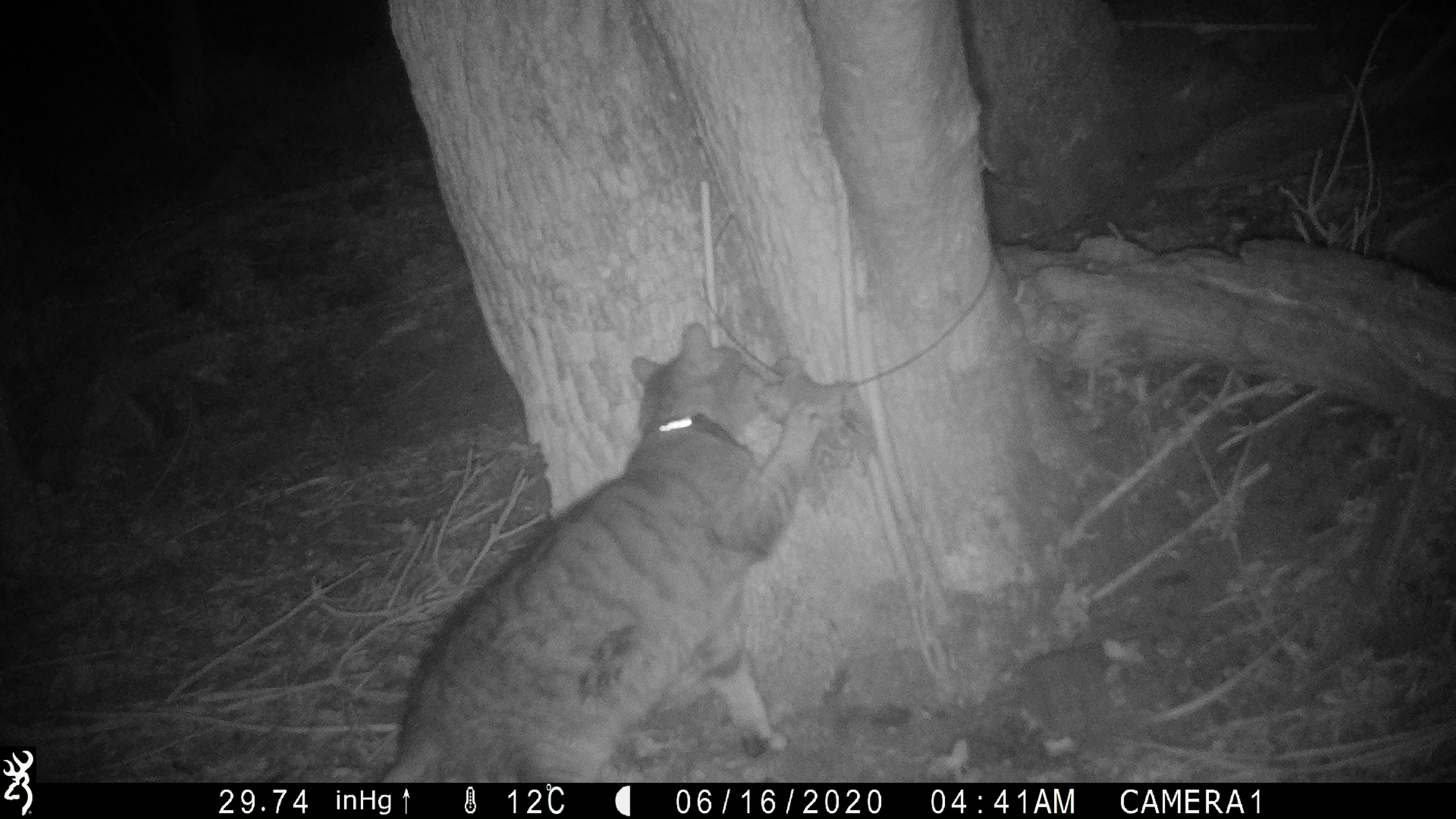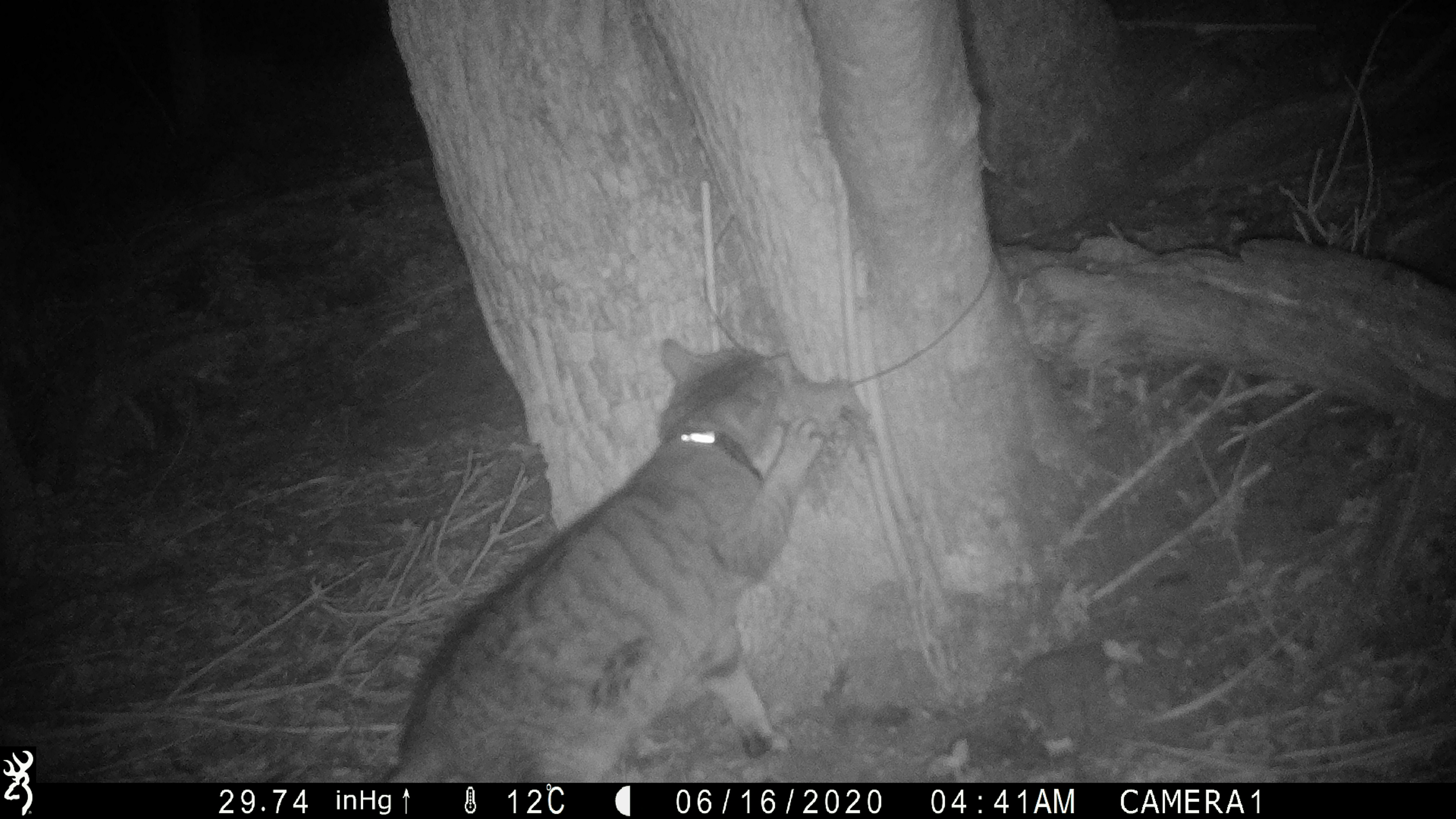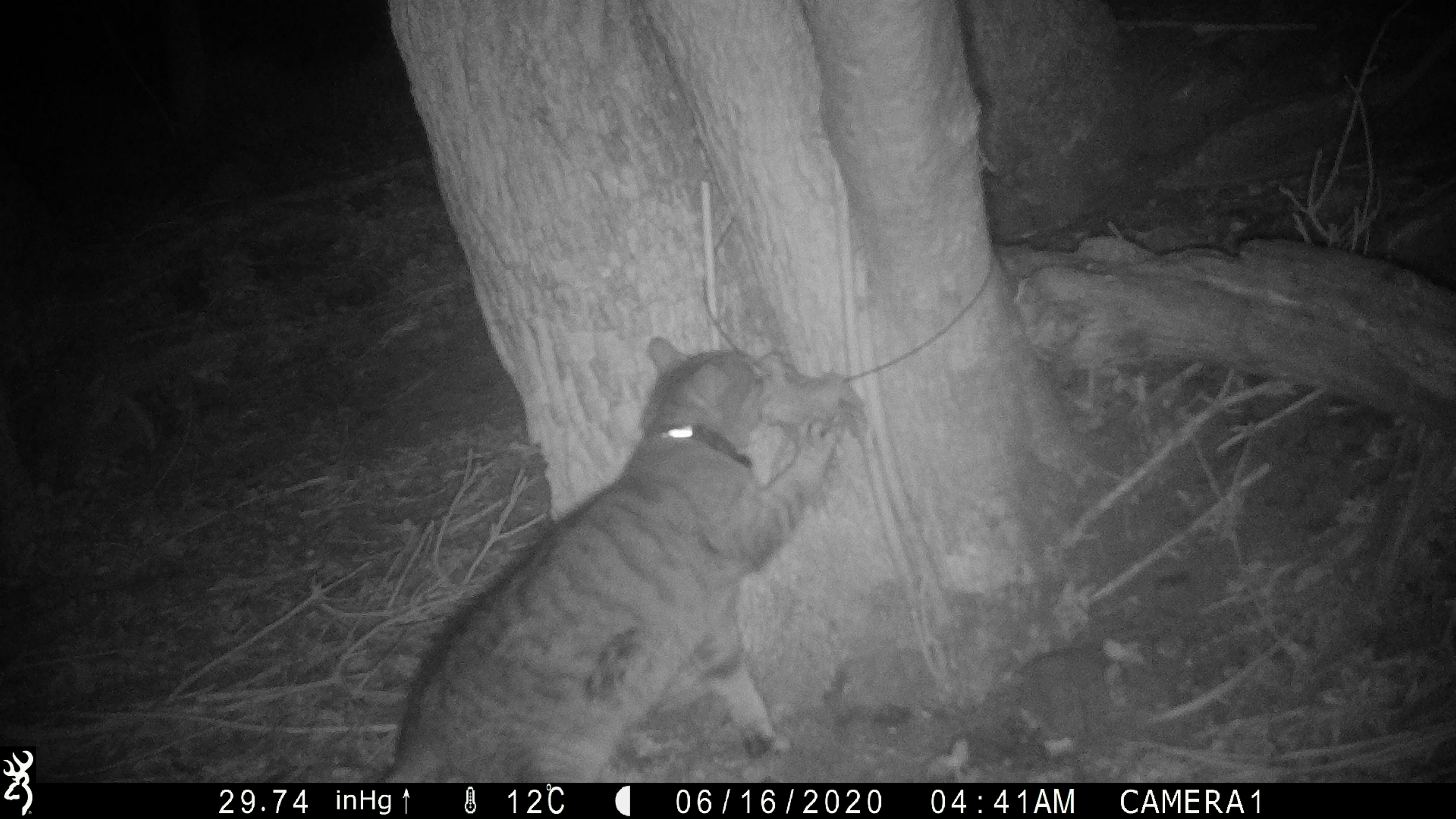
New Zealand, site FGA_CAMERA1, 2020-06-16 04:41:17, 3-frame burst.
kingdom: Animalia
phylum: Chordata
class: Mammalia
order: Carnivora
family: Felidae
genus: Felis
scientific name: Felis catus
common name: domestic cat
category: cat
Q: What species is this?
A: Cat (domestic cat) (Felis catus).